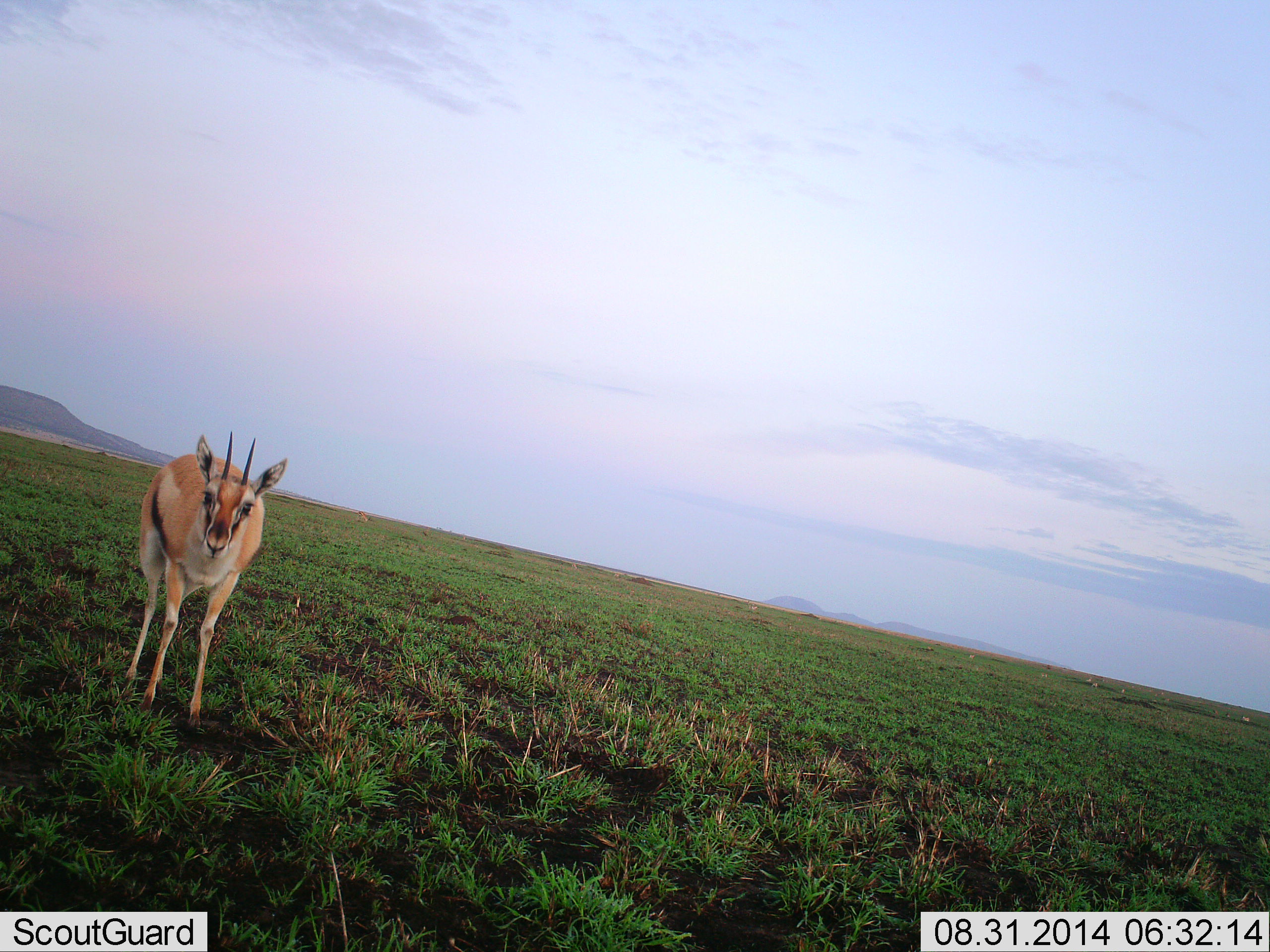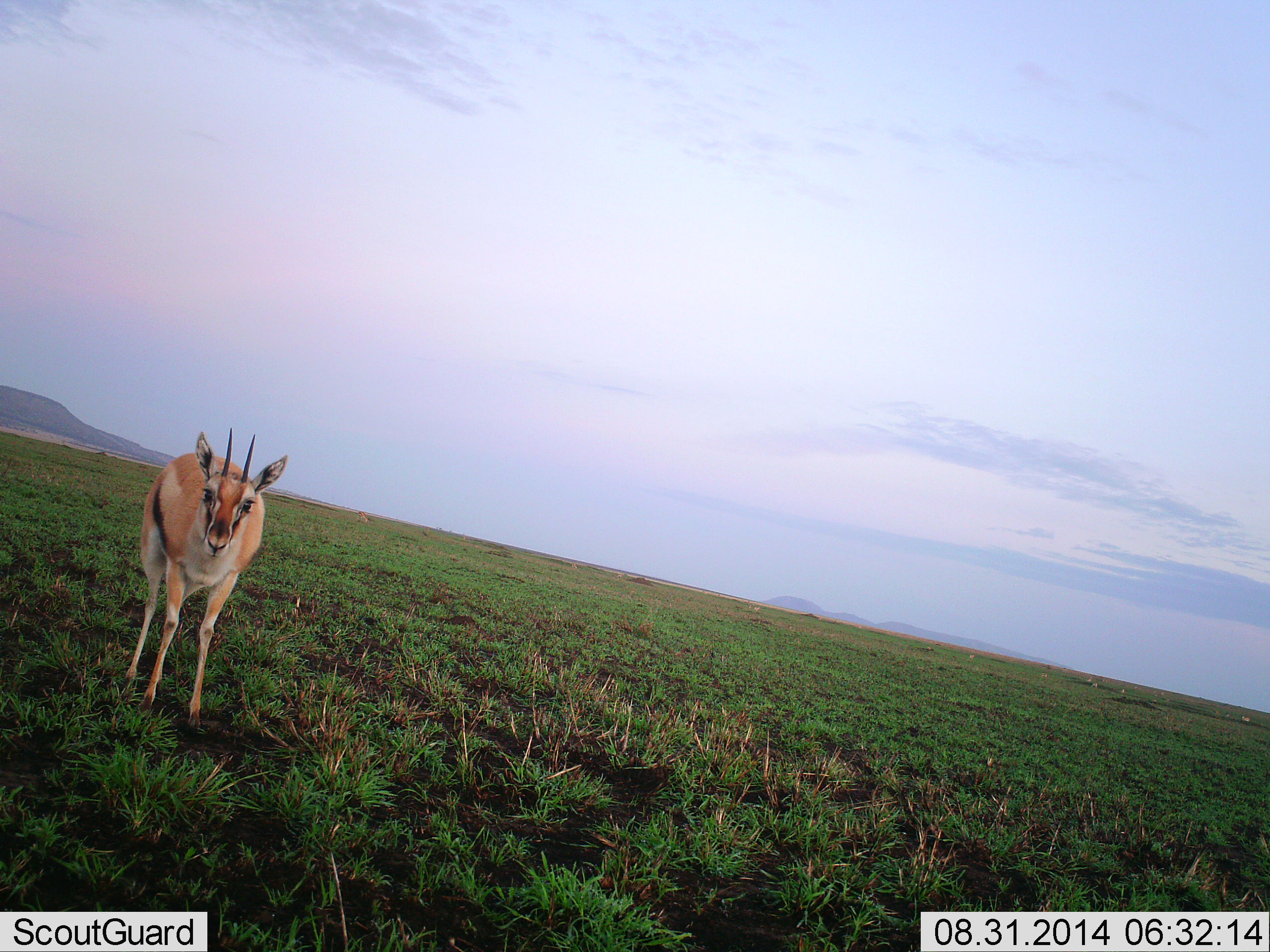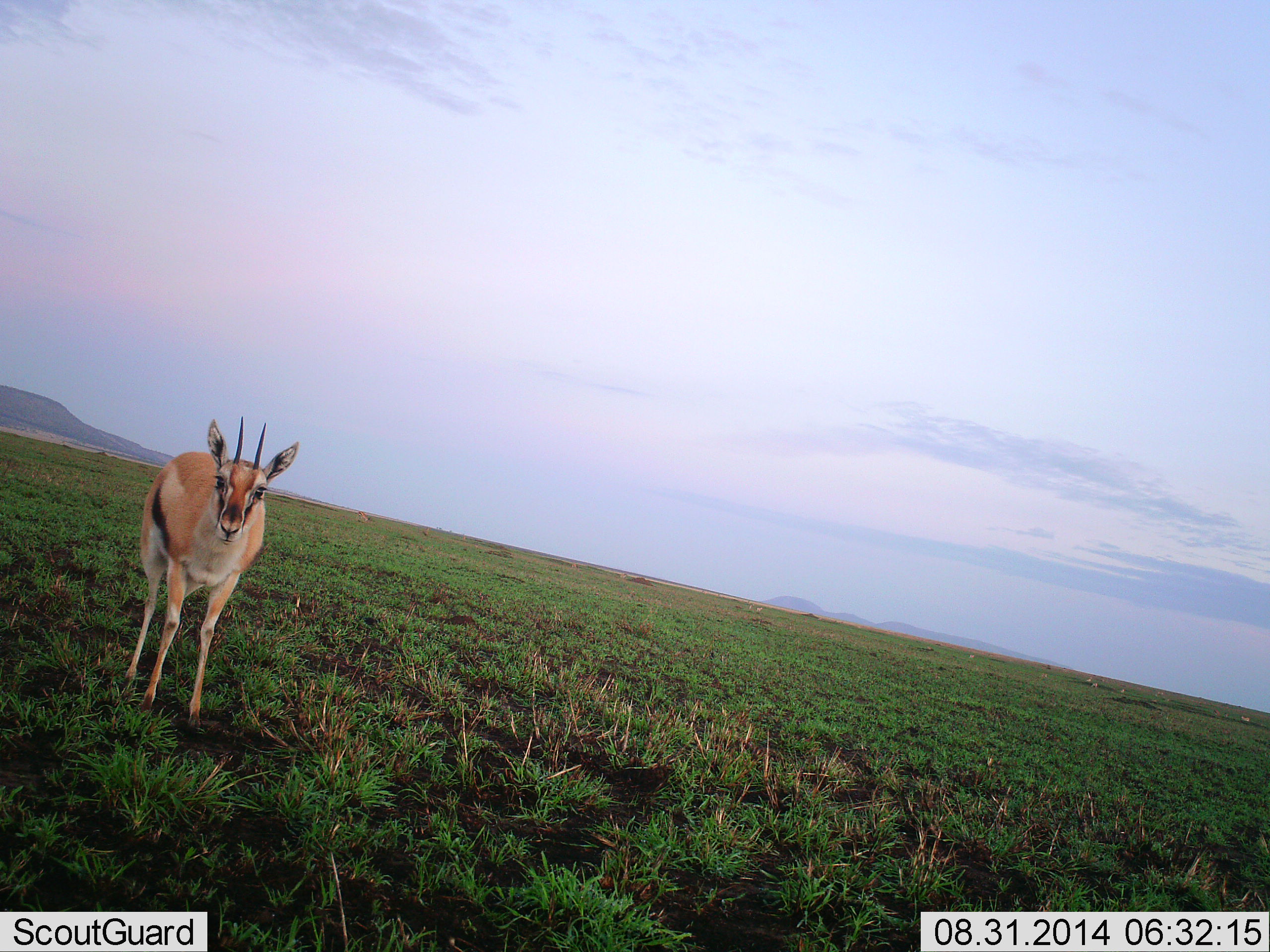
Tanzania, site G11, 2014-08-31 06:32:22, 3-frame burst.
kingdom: Animalia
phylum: Chordata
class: Mammalia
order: Artiodactyla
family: Bovidae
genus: Eudorcas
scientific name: Eudorcas thomsonii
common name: thomson's gazelle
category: gazellethomsons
Gazellethomsons (thomson's gazelle) (Eudorcas thomsonii), count 1. Behavior (volunteer vote fractions): standing 100%, resting 0%, moving 10%, interacting 10%. Young present (vote fraction): 0%. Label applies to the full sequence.